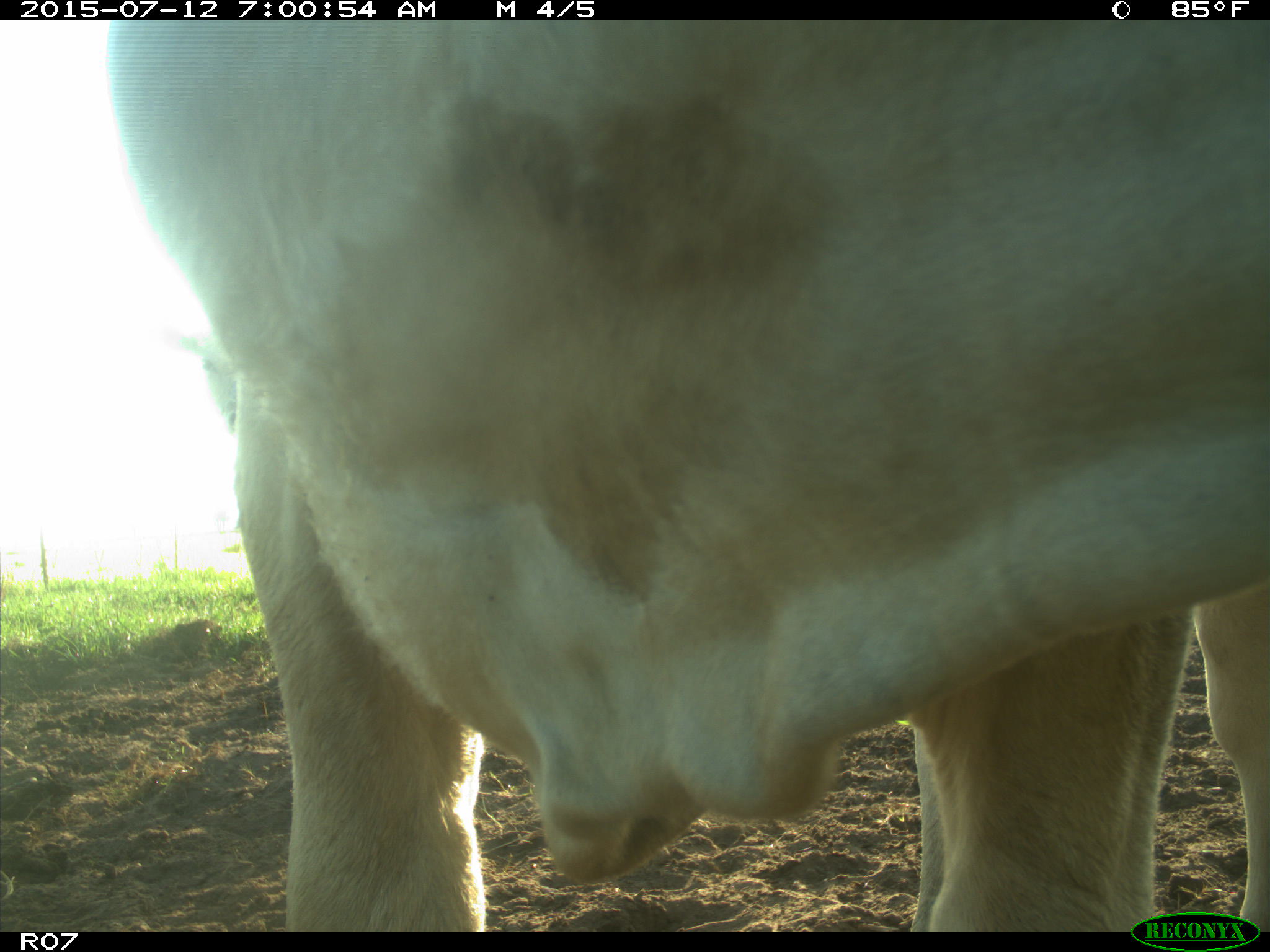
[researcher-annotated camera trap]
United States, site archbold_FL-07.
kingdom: Animalia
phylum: Chordata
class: Mammalia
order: Artiodactyla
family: Bovidae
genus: Bos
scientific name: Bos taurus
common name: domestic cow